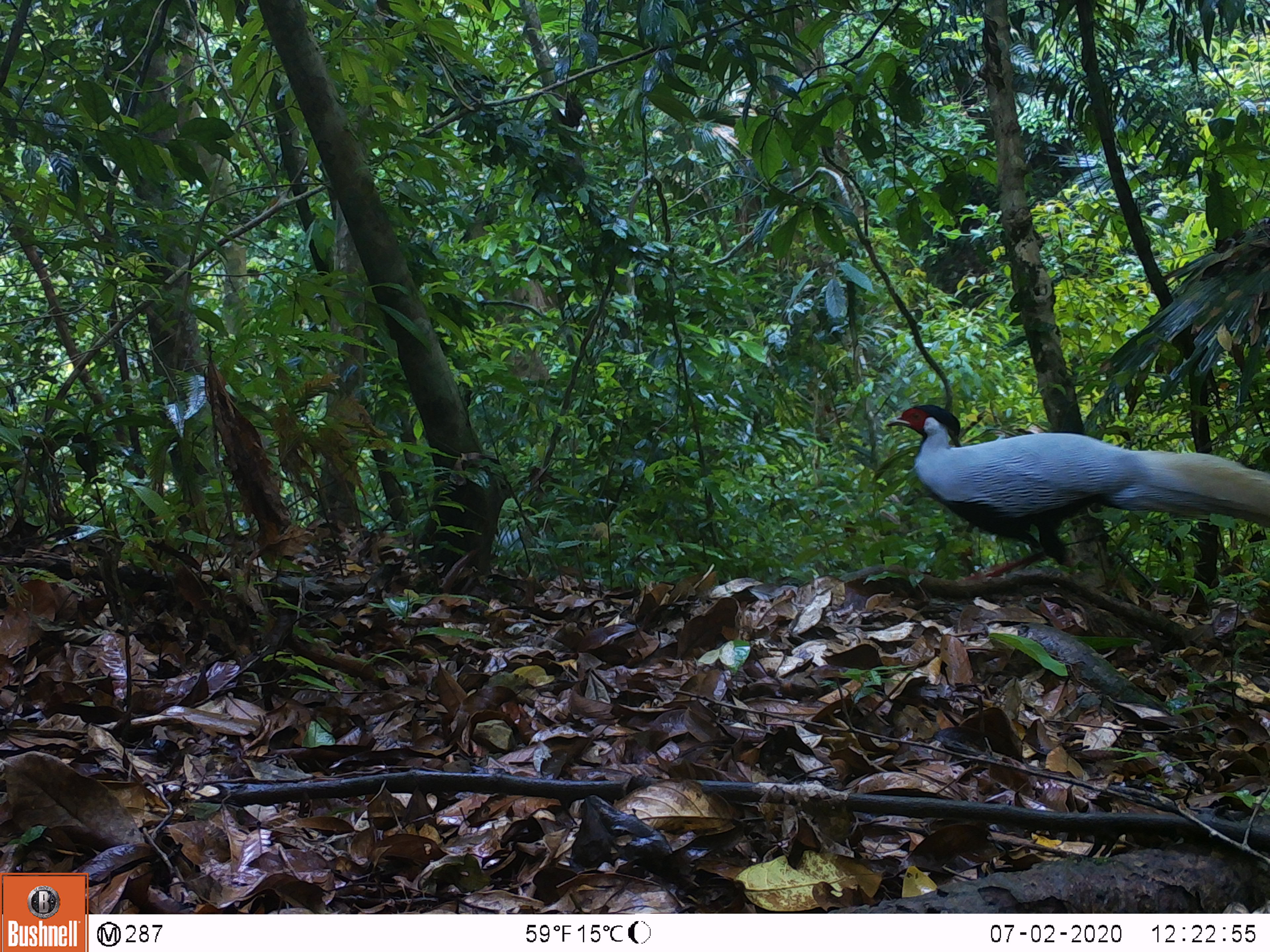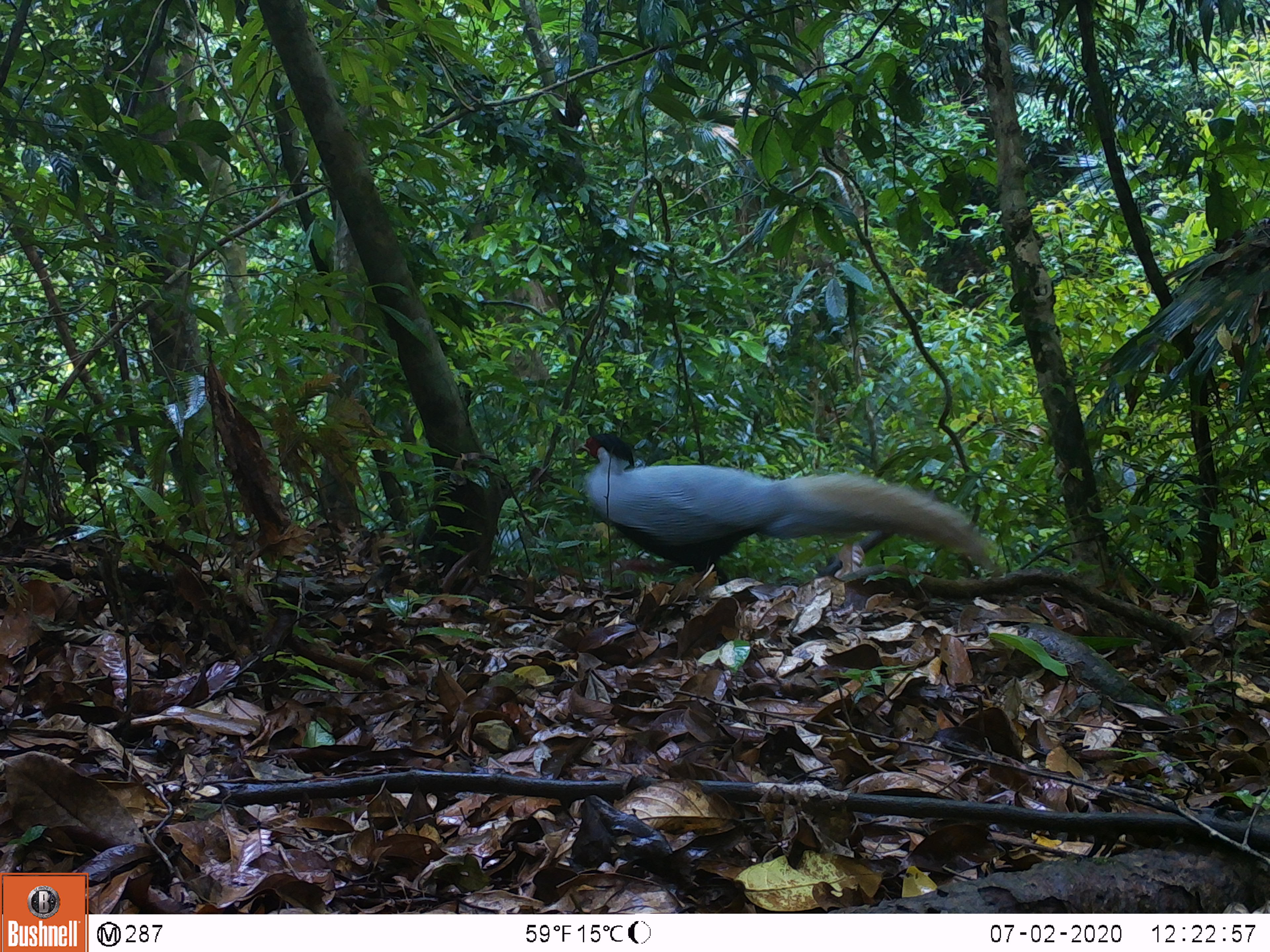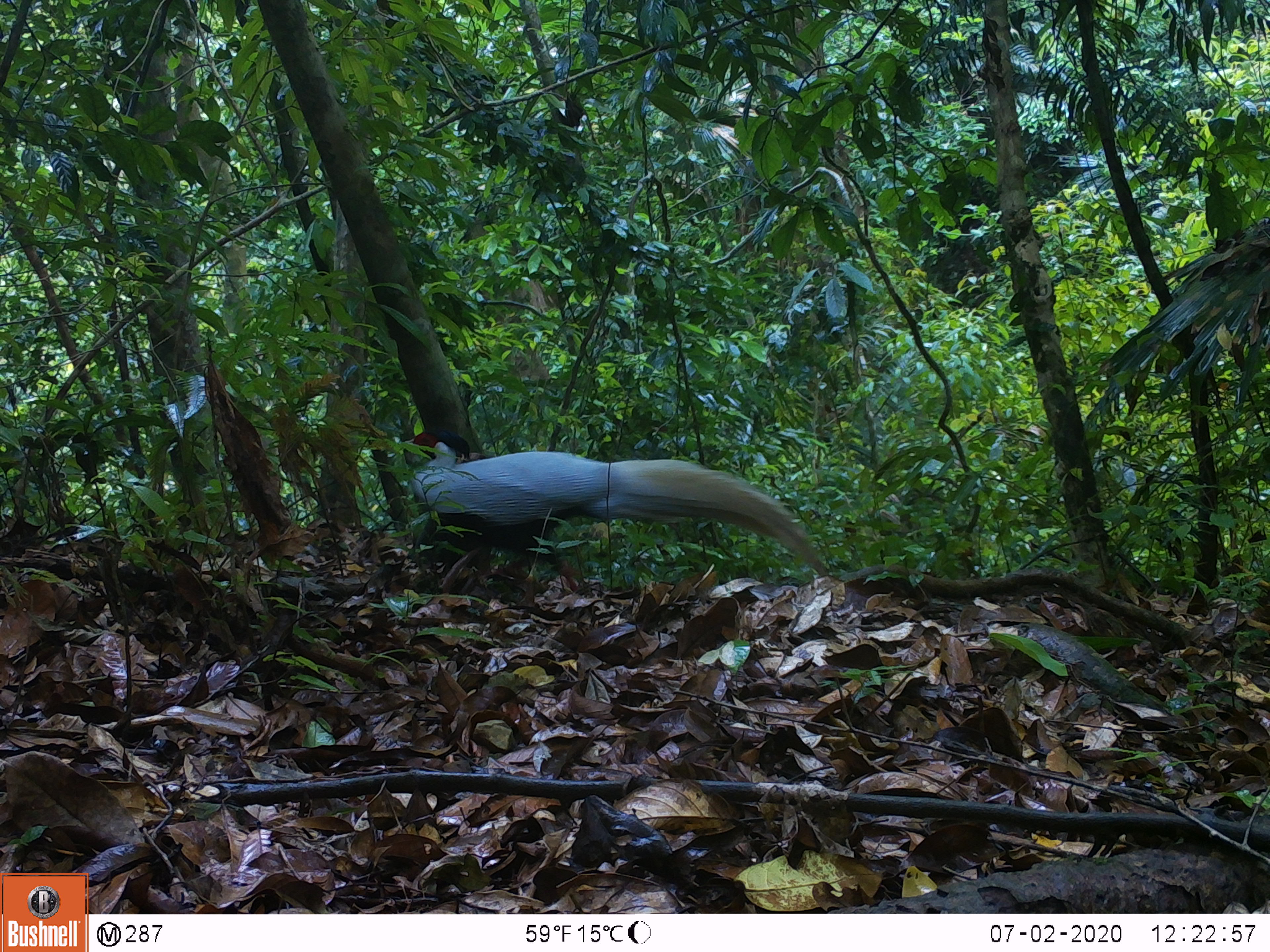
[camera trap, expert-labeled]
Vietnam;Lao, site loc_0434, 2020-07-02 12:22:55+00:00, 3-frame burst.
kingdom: Animalia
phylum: Chordata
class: Aves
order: Galliformes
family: Phasianidae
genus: Lophura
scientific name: Lophura nycthemera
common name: silver pheasant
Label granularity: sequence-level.